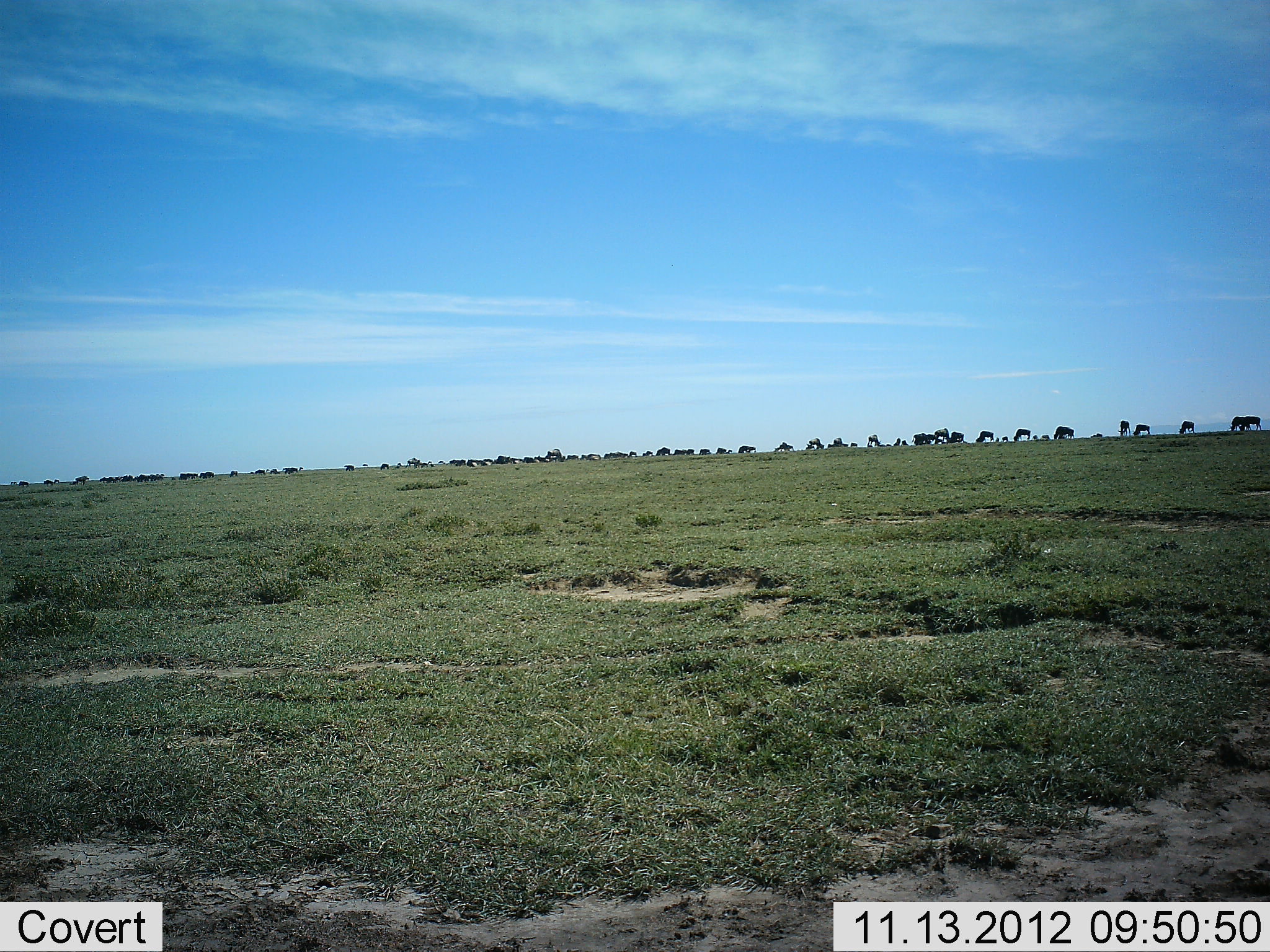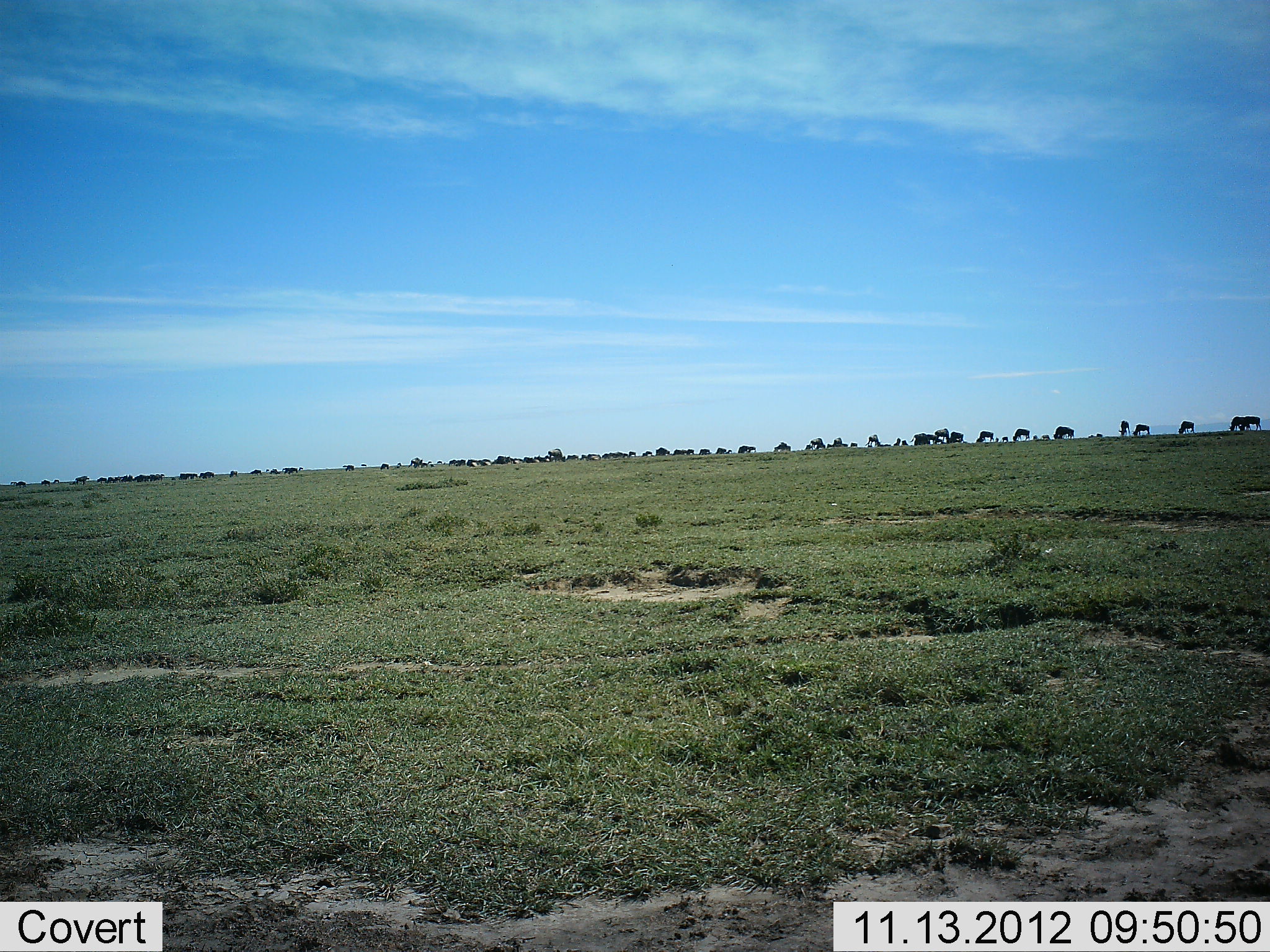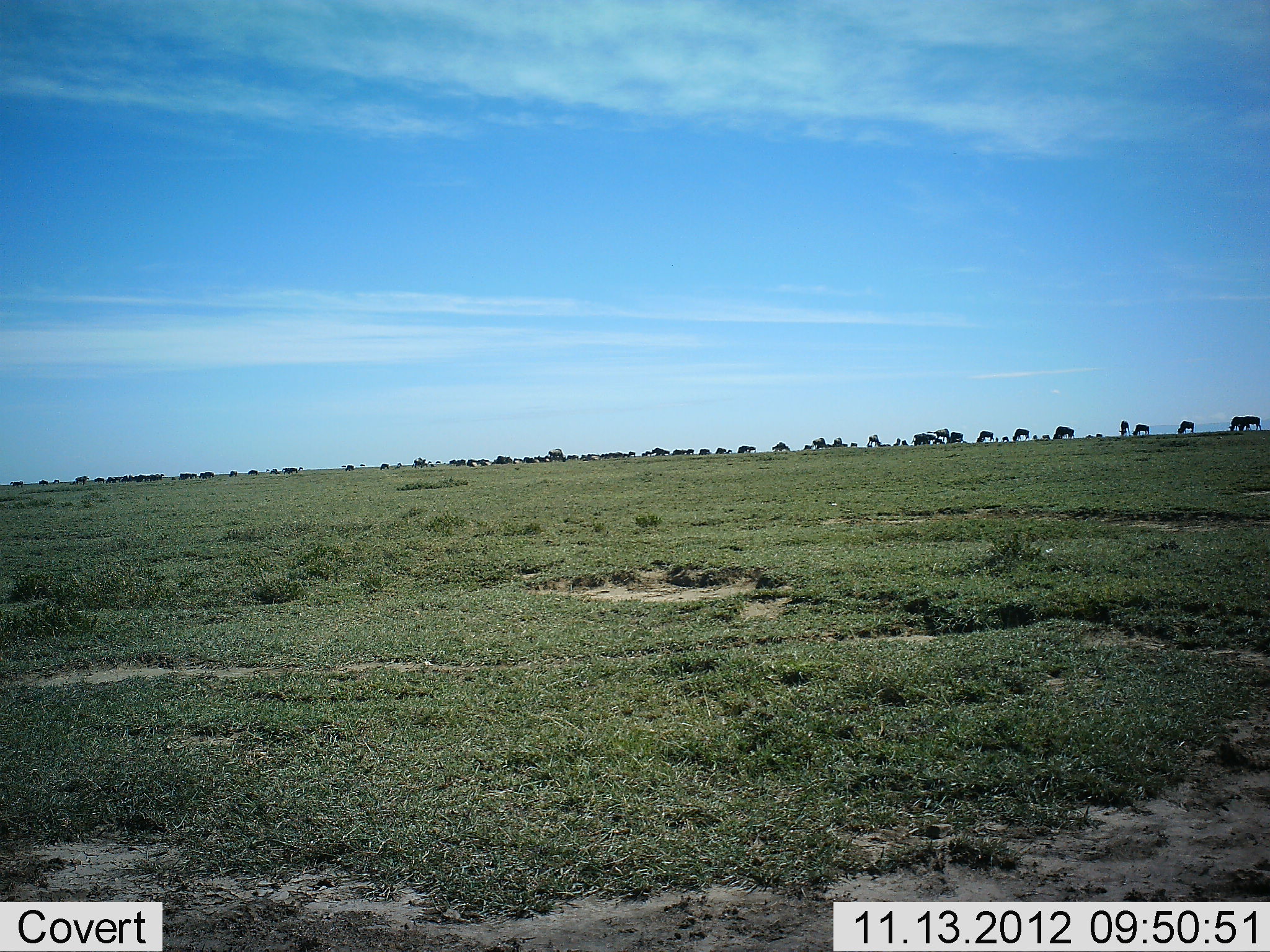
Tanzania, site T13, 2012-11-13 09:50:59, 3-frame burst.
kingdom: Animalia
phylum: Chordata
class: Mammalia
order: Artiodactyla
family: Bovidae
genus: Connochaetes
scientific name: Connochaetes taurinus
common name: blue wildebeest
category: wildebeest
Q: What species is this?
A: Wildebeest (blue wildebeest) (Connochaetes taurinus).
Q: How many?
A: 51+.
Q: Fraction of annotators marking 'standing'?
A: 40%.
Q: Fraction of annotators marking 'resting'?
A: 0%.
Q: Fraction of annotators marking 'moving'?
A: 50%.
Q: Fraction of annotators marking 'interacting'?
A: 0%.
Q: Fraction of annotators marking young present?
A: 0%.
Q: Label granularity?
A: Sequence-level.